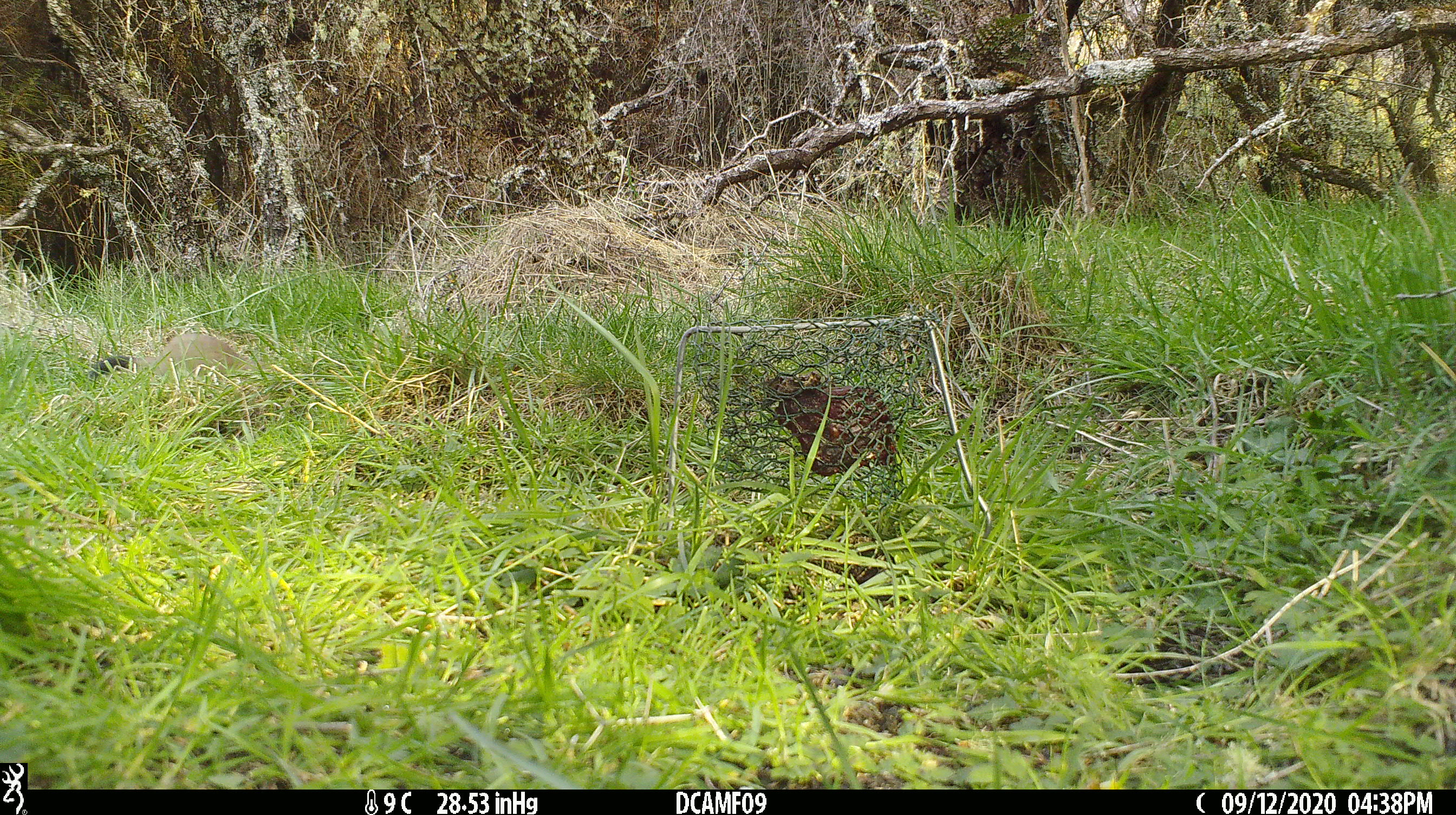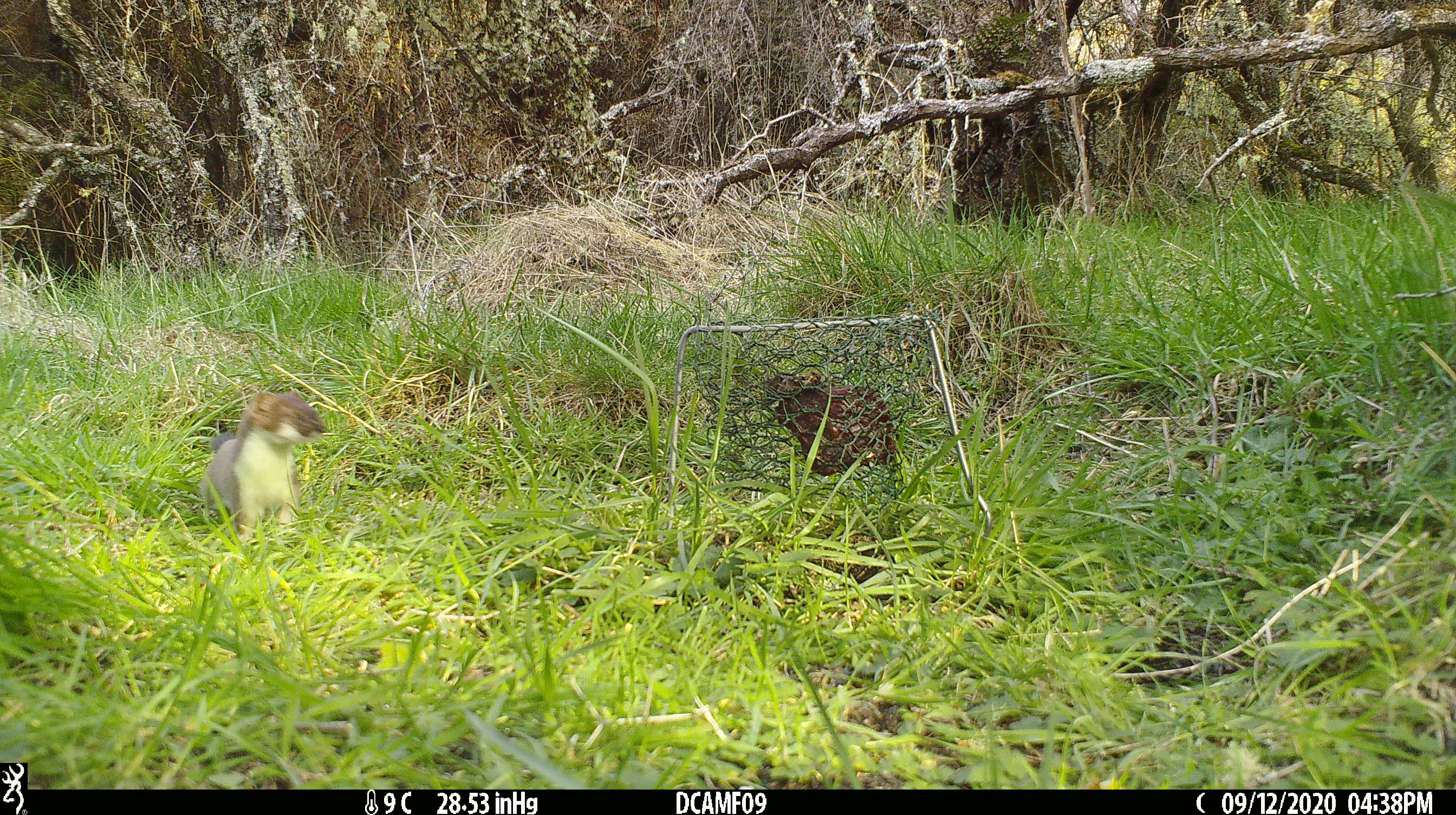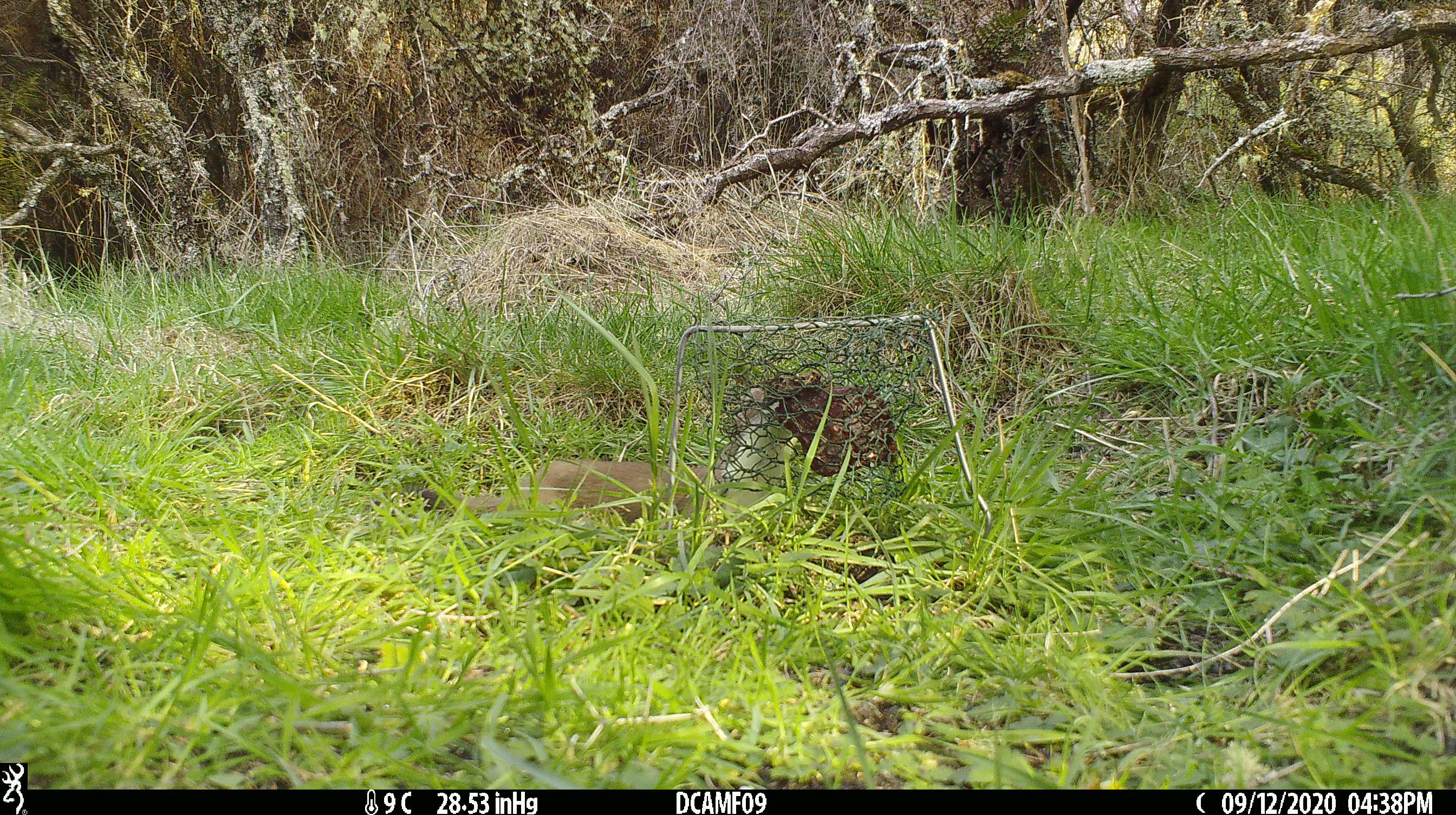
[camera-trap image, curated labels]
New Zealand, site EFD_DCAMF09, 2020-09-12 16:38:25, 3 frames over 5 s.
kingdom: Animalia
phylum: Chordata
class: Mammalia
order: Carnivora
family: Mustelidae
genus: Mustela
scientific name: Mustela erminea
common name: stoat